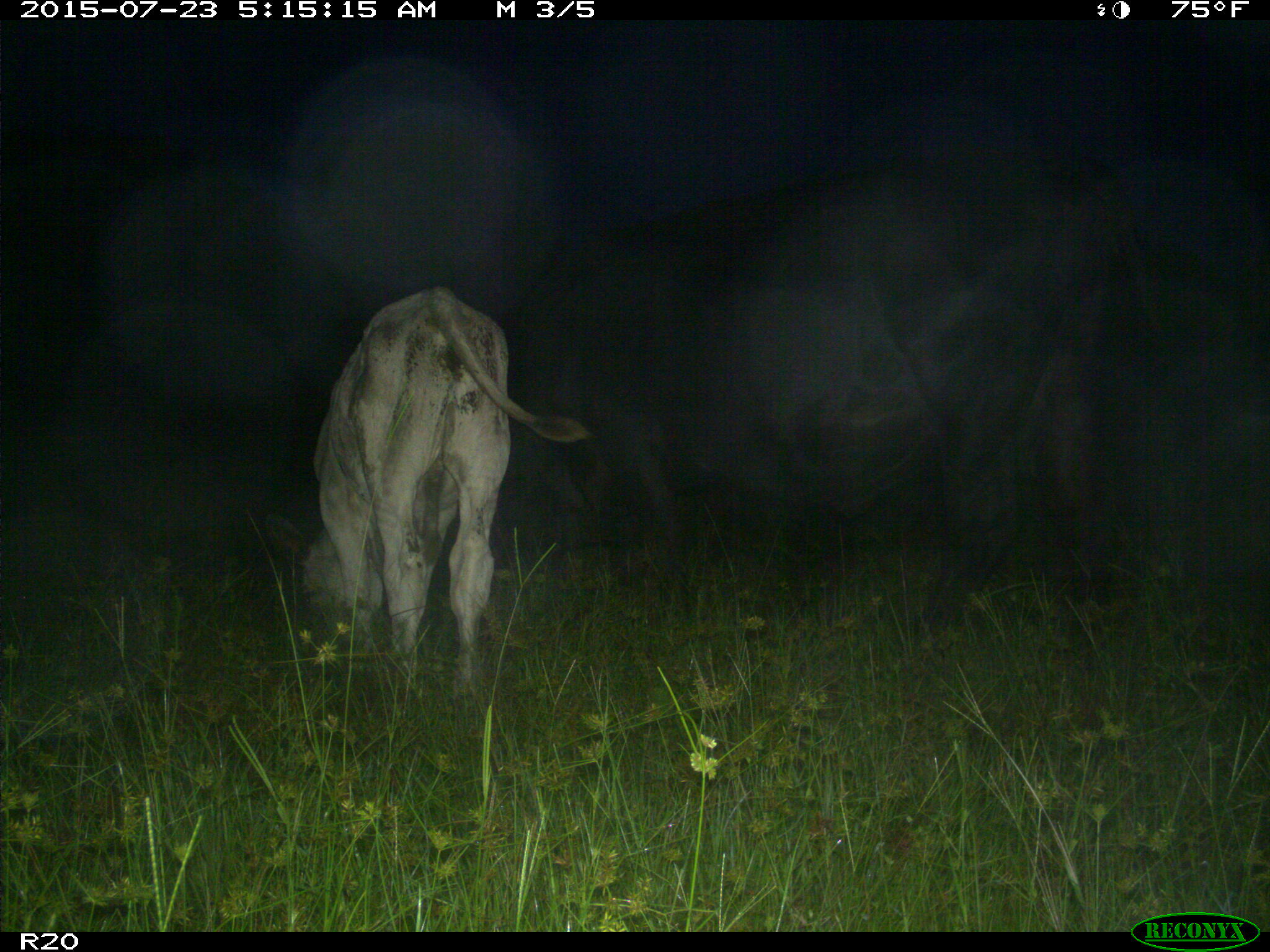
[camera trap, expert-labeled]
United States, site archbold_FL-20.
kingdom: Animalia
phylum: Chordata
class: Mammalia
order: Artiodactyla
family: Bovidae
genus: Bos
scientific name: Bos taurus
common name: domestic cow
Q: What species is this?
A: Bos taurus (domestic cow).